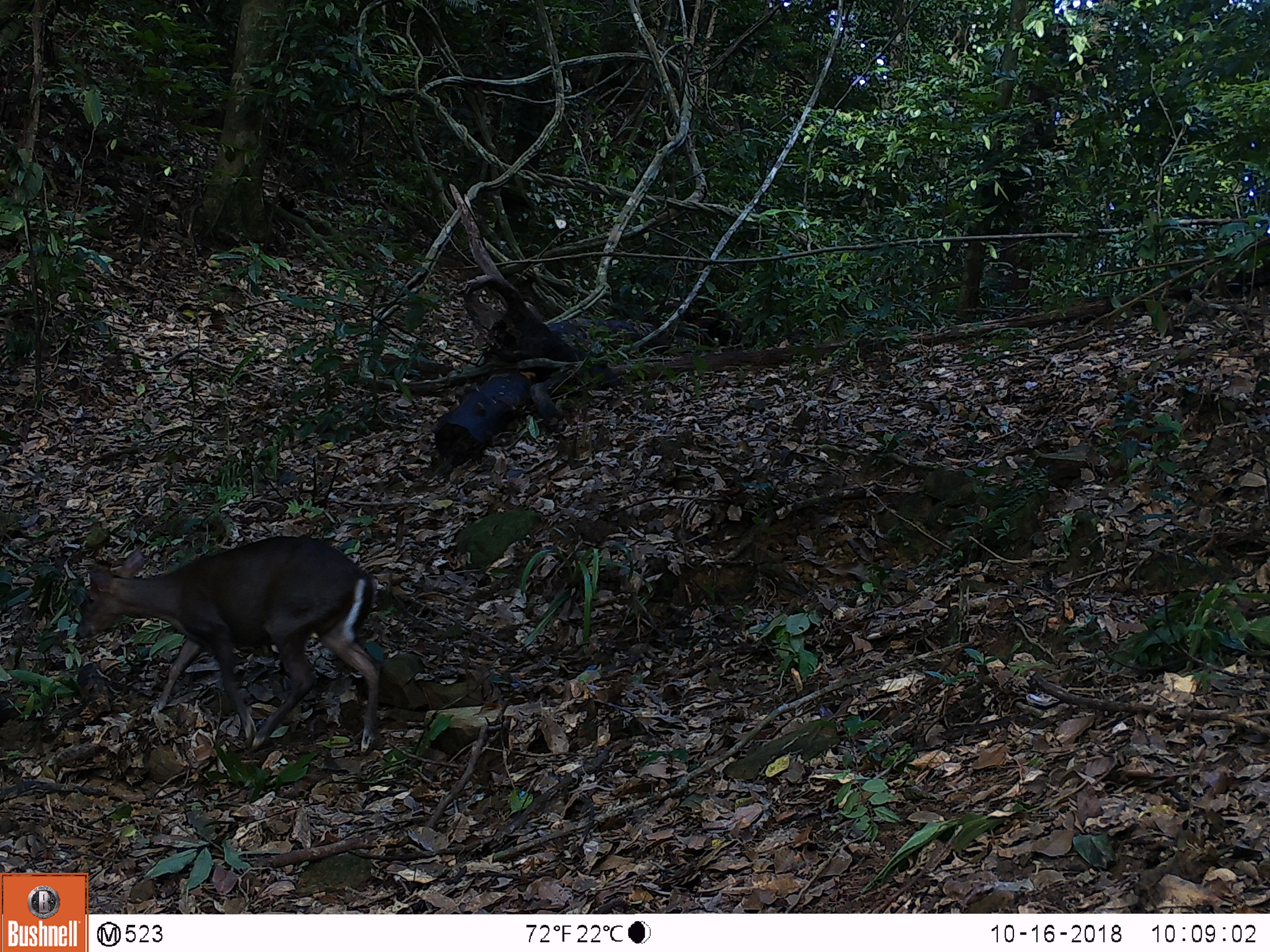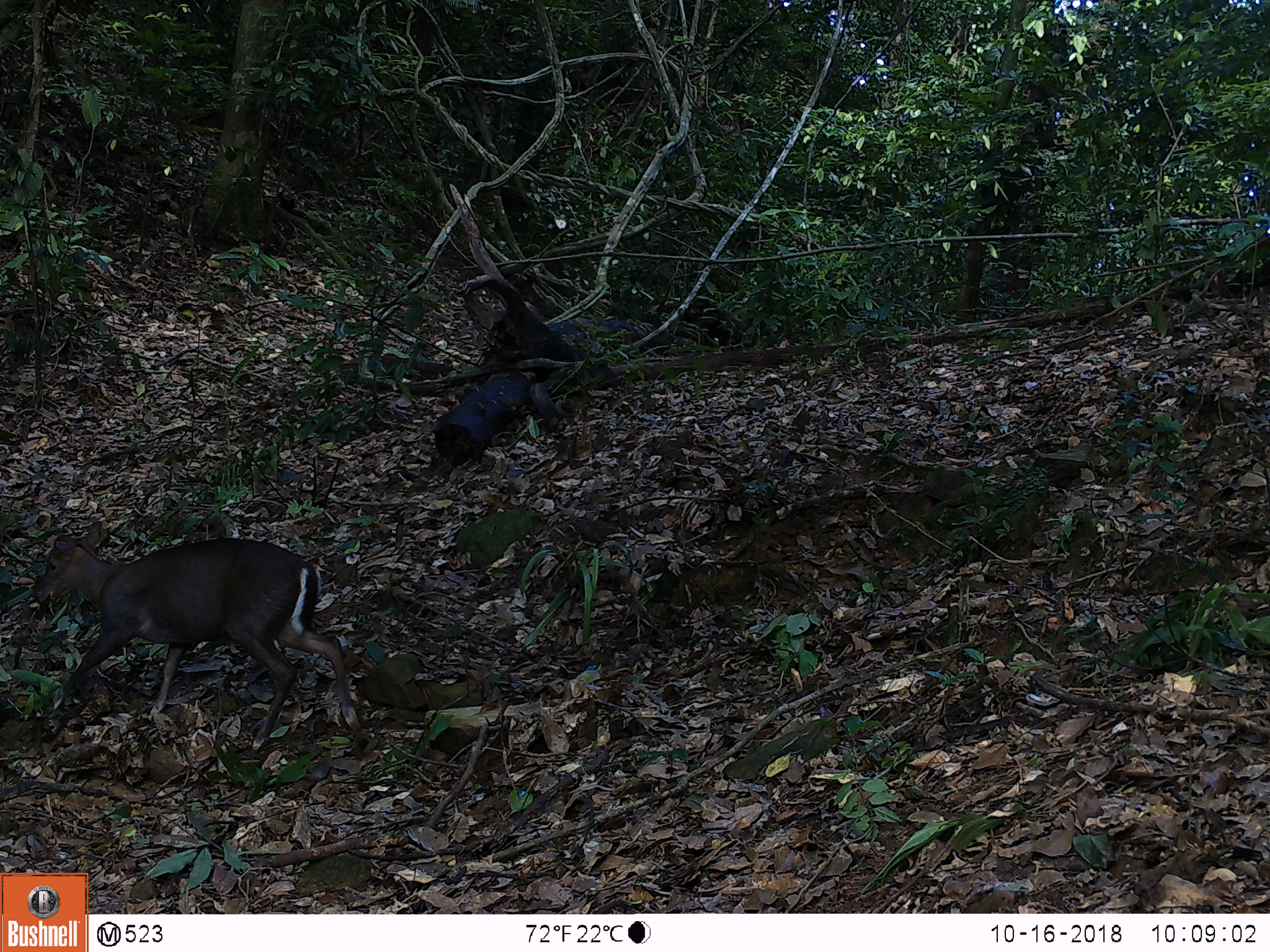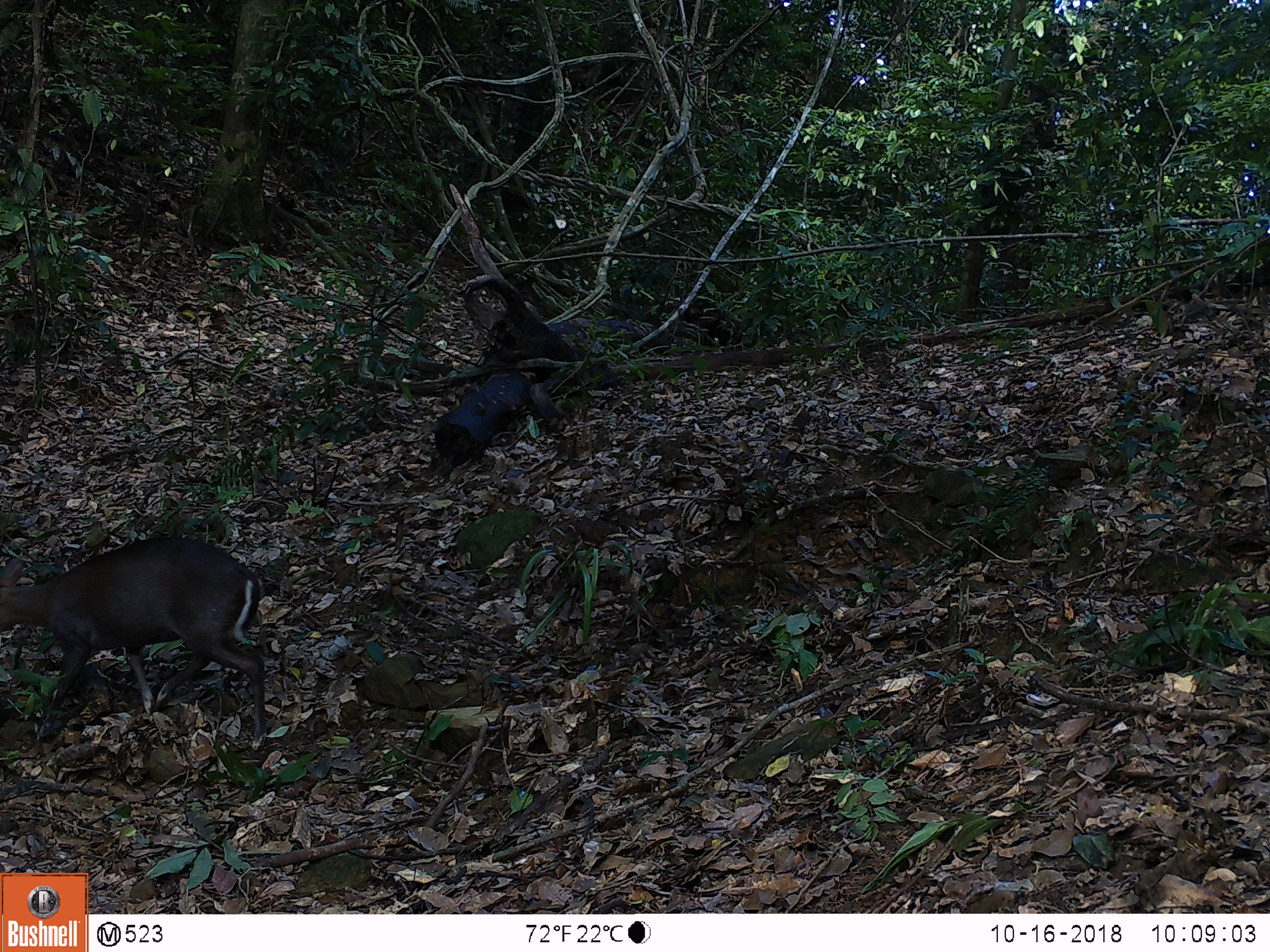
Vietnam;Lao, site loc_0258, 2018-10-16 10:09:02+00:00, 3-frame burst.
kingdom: Animalia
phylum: Chordata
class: Mammalia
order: Artiodactyla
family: Cervidae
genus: Muntiacus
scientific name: Muntiacus rooseveltorum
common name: roosevelt's muntjac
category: roosevelts muntjac group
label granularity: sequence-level